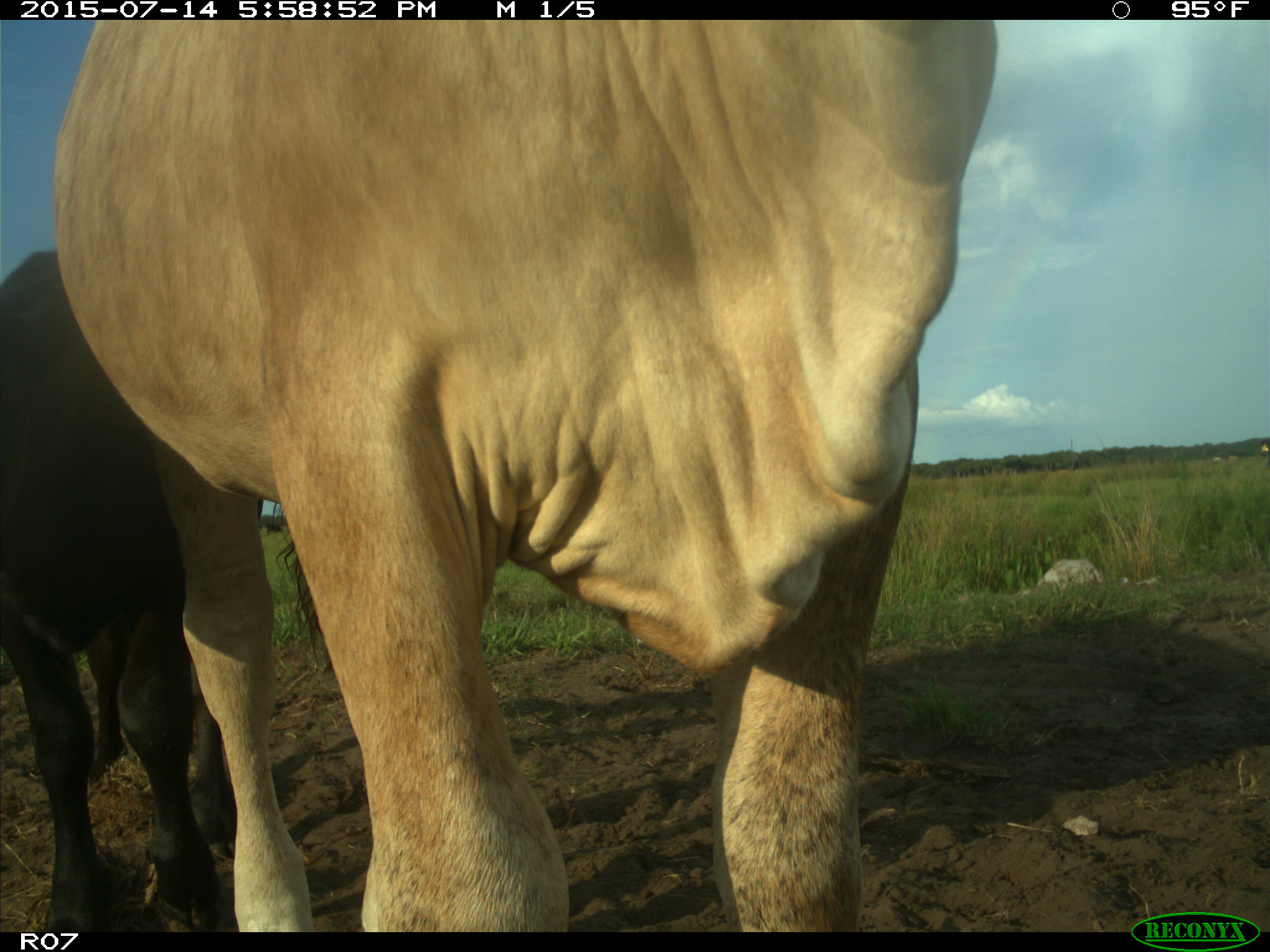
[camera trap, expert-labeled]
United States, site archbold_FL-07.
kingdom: Animalia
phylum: Chordata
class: Mammalia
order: Artiodactyla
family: Bovidae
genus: Bos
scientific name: Bos taurus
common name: domestic cow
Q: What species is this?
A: Bos taurus (domestic cow).